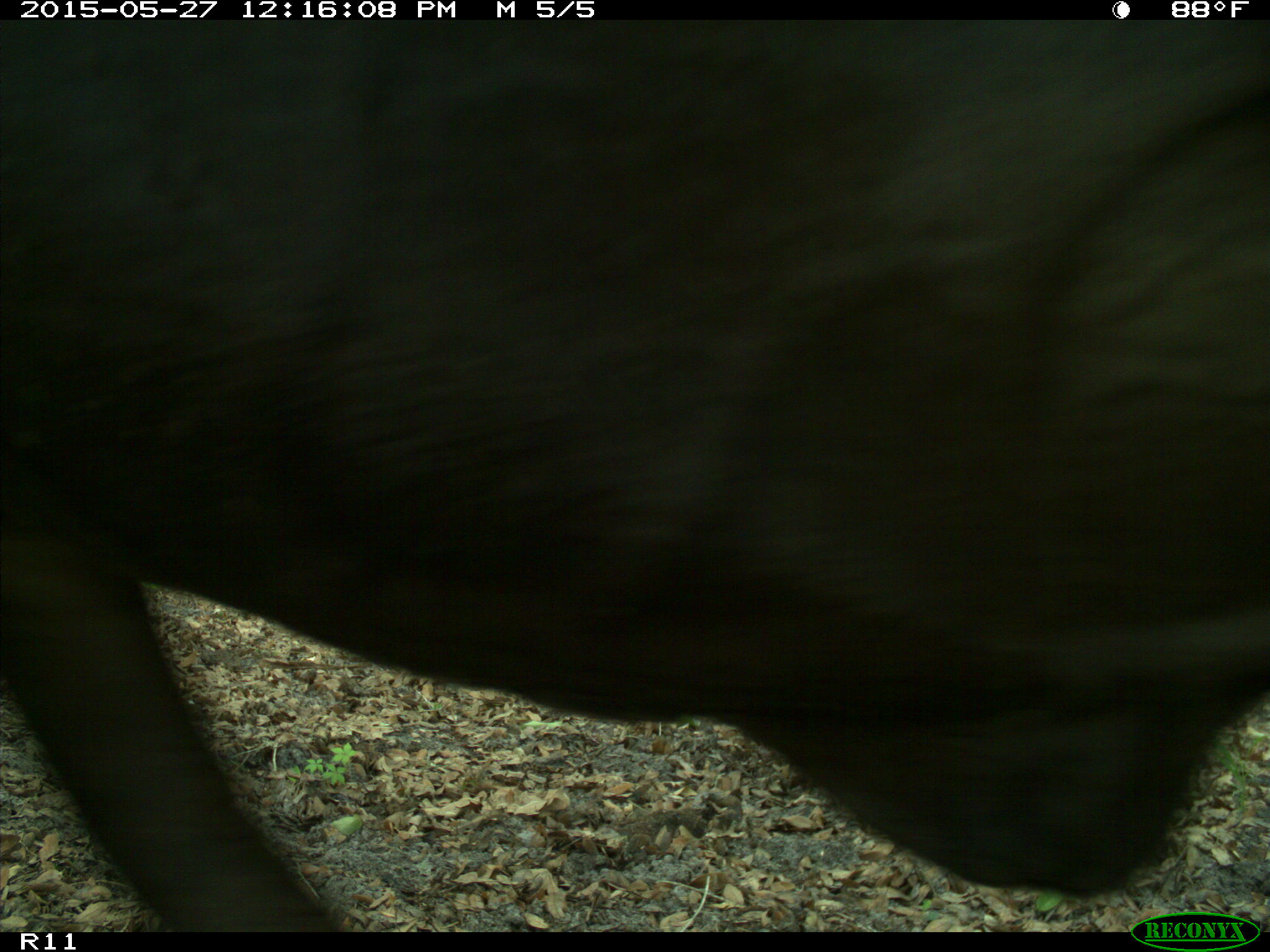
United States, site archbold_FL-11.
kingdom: Animalia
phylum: Chordata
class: Mammalia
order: Artiodactyla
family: Bovidae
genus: Bos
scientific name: Bos taurus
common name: domestic cow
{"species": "Bos taurus (domestic cow)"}